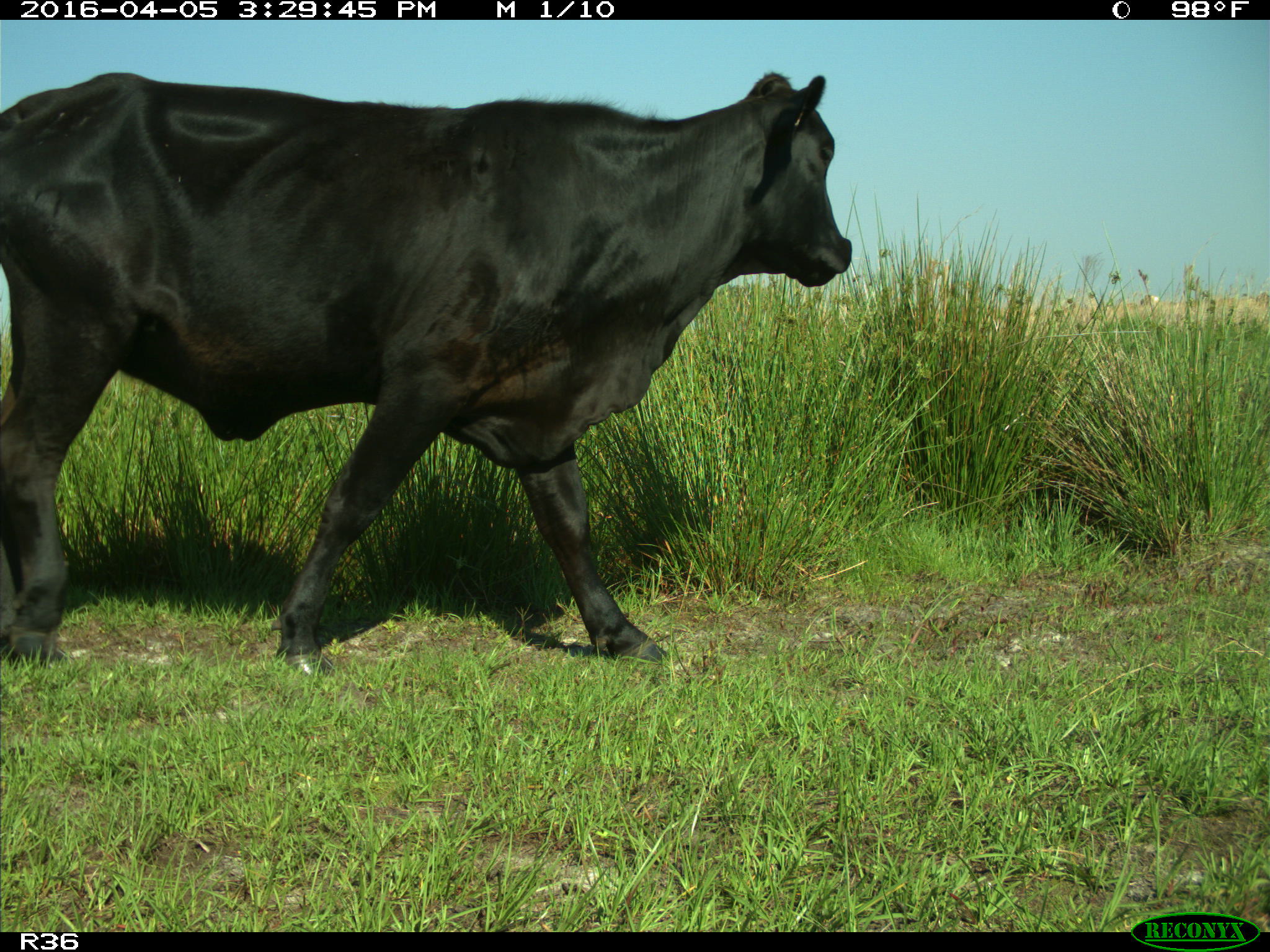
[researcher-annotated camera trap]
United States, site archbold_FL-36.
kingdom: Animalia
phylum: Chordata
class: Mammalia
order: Artiodactyla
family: Bovidae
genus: Bos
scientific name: Bos taurus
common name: domestic cow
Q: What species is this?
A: Bos taurus (domestic cow).